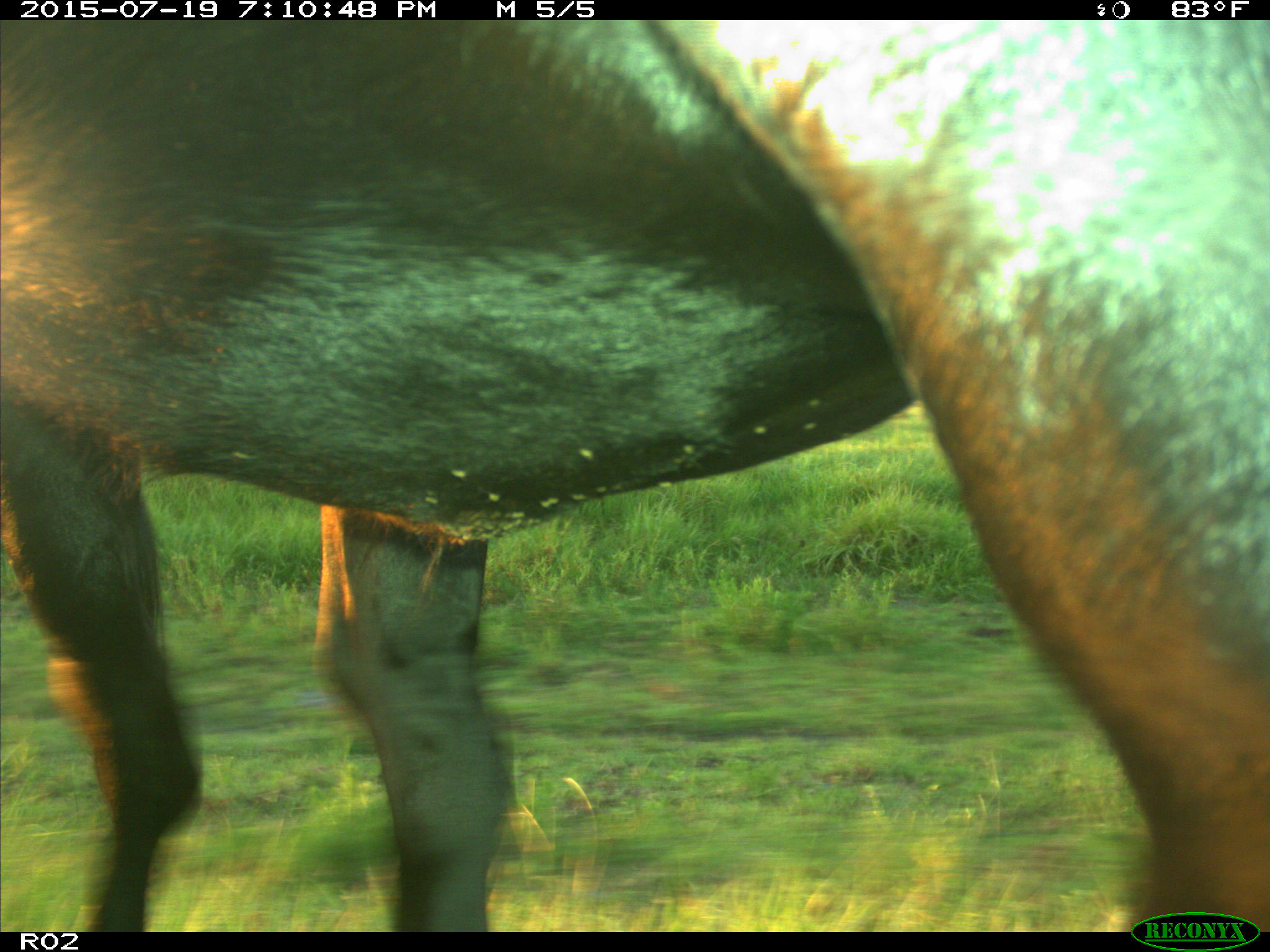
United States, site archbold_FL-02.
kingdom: Animalia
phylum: Chordata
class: Mammalia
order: Artiodactyla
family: Bovidae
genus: Bos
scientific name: Bos taurus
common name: domestic cow